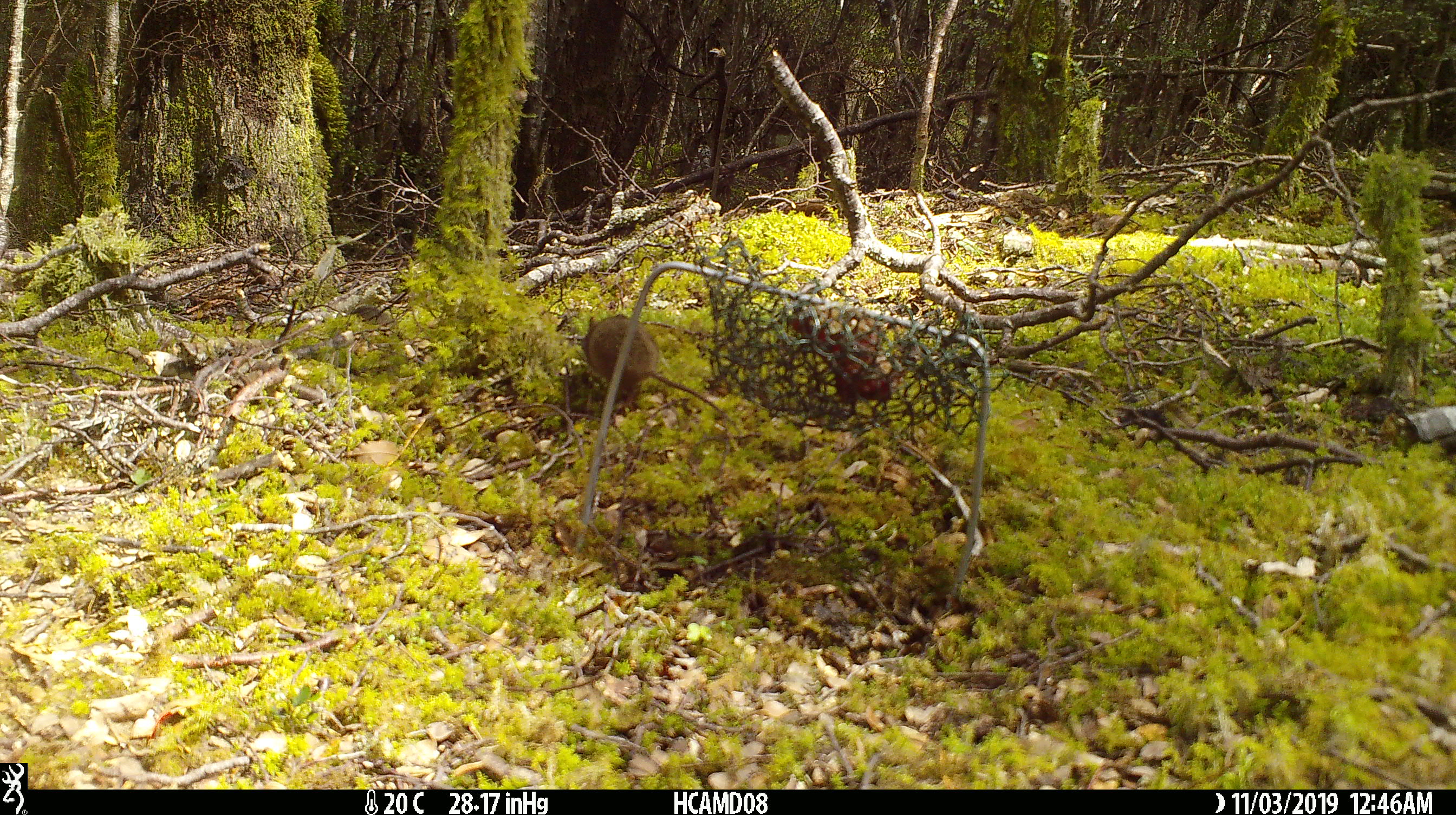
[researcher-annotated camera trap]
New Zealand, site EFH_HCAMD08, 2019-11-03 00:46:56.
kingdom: Animalia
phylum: Chordata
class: Mammalia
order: Rodentia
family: Muridae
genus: Mus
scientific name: Mus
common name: mouse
Mouse (Mus).